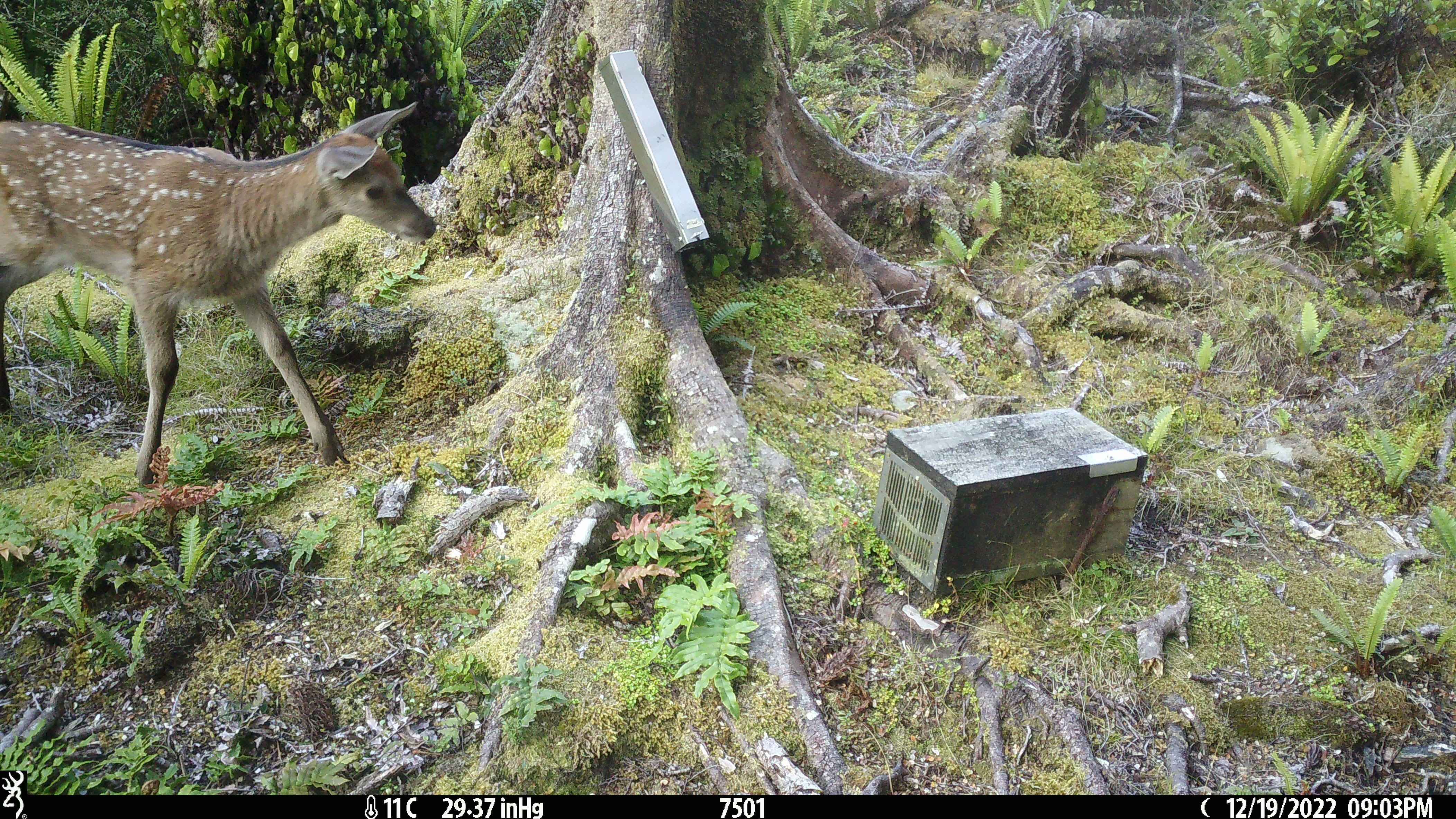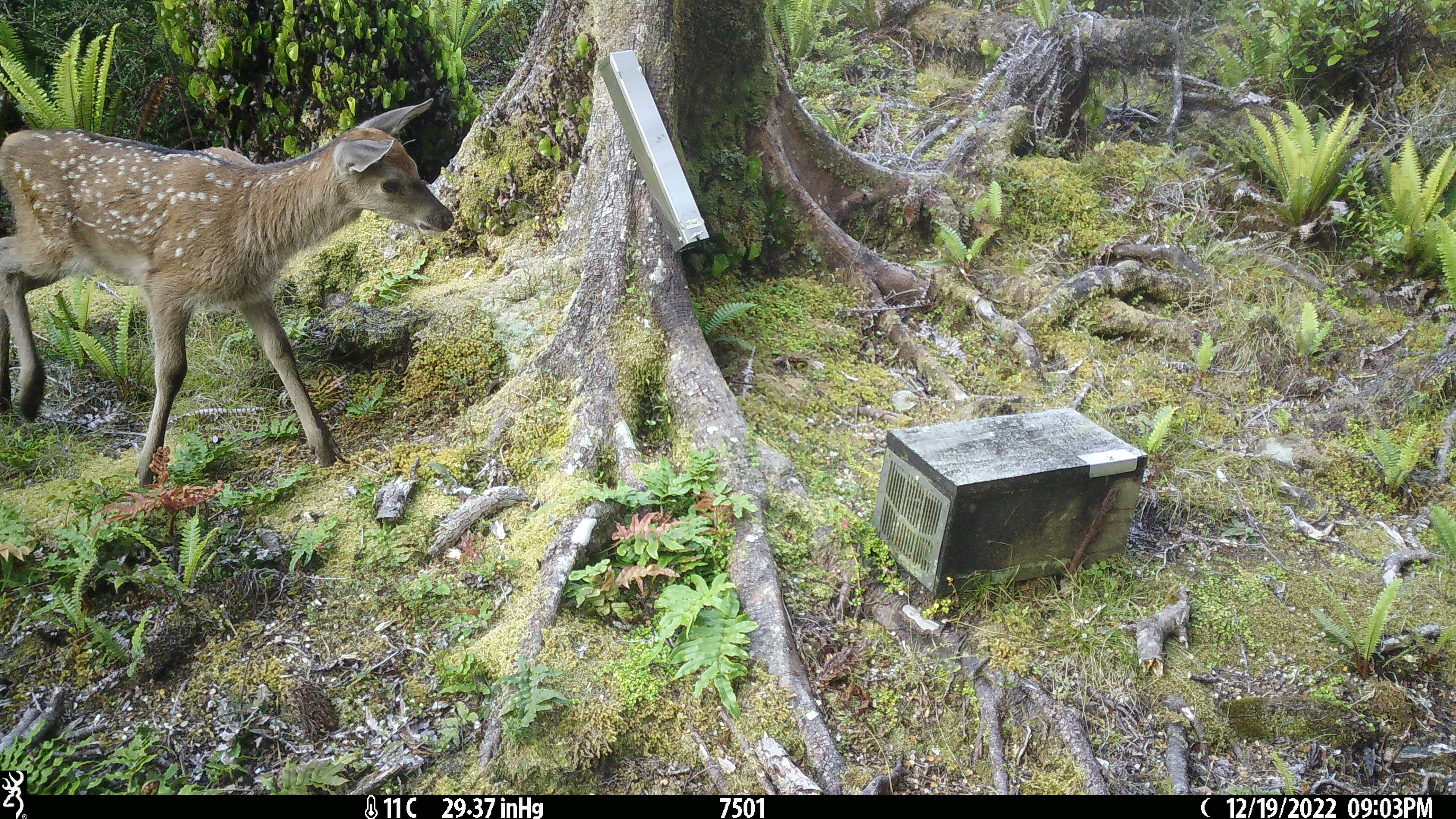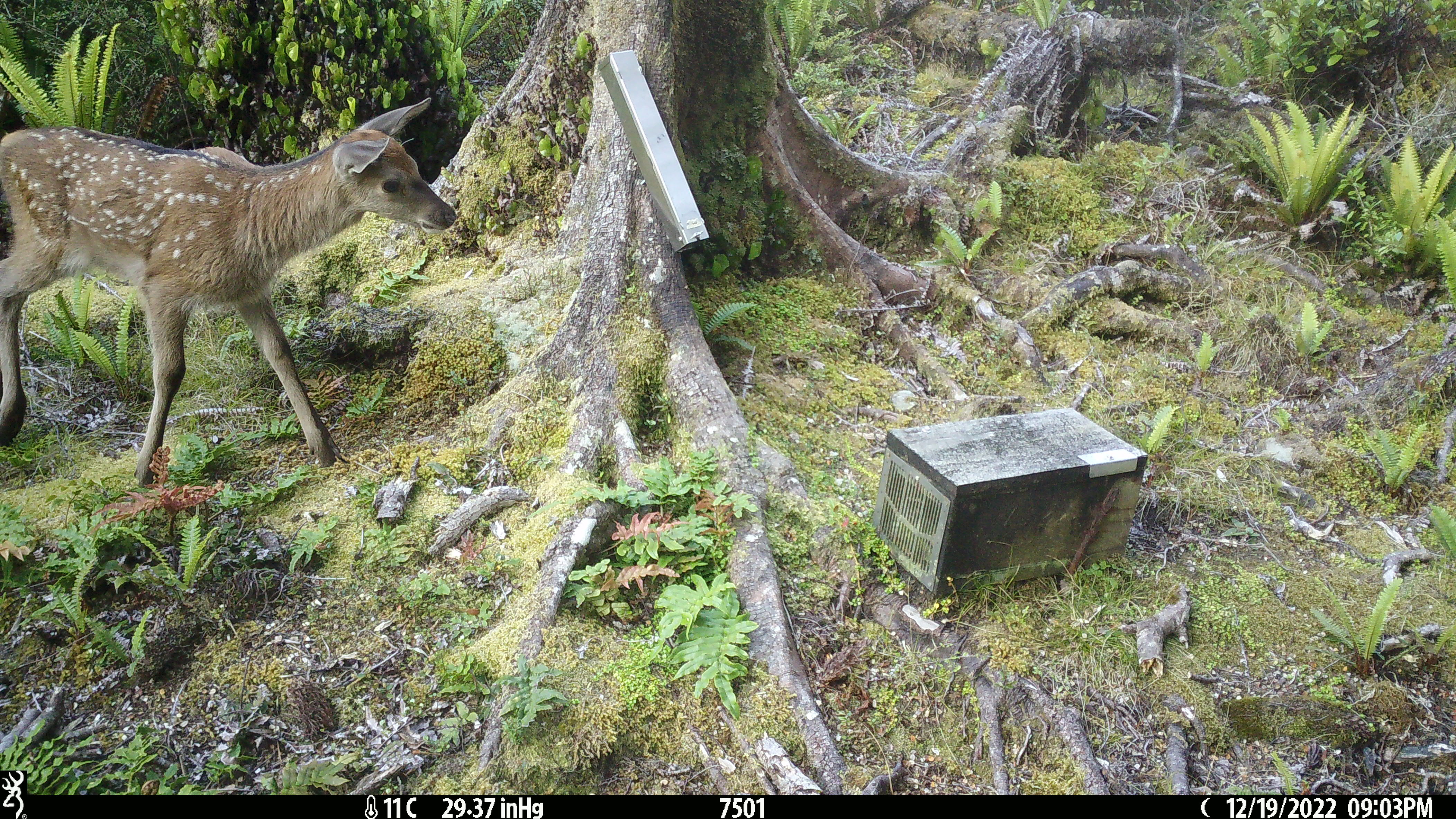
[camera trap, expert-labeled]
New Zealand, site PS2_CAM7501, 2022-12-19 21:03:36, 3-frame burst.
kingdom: Animalia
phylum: Chordata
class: Mammalia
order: Artiodactyla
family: Cervidae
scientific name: Cervidae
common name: deer